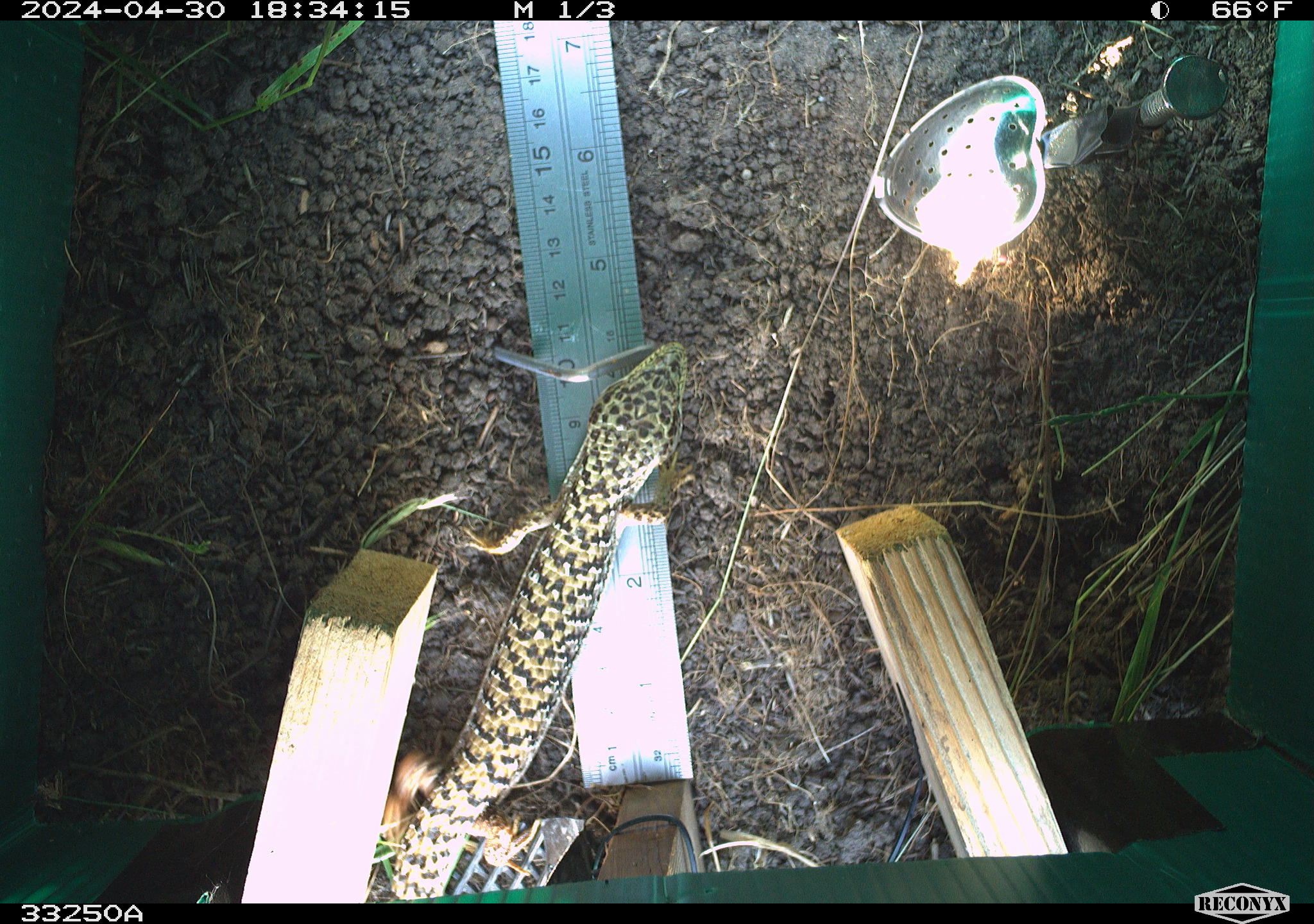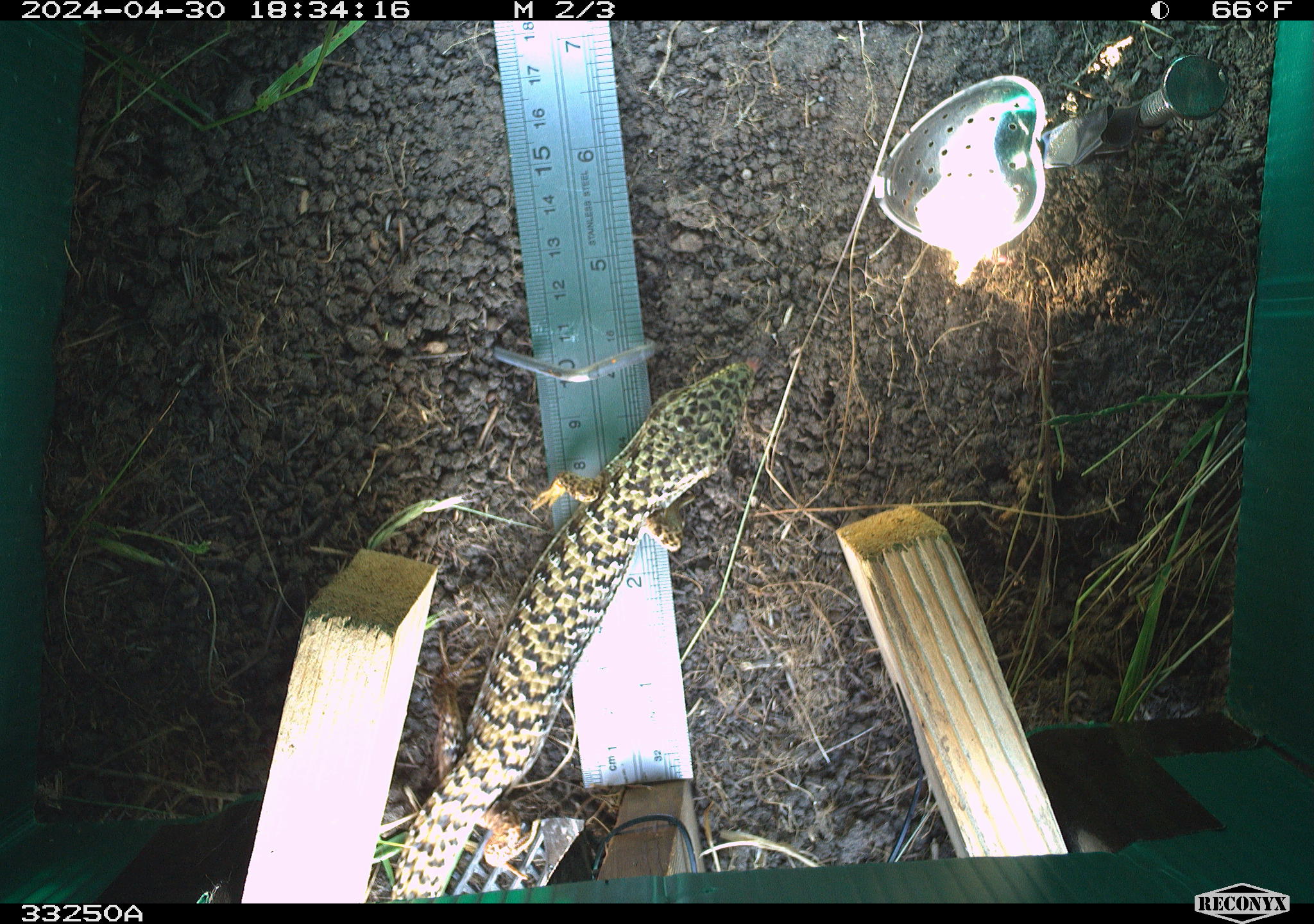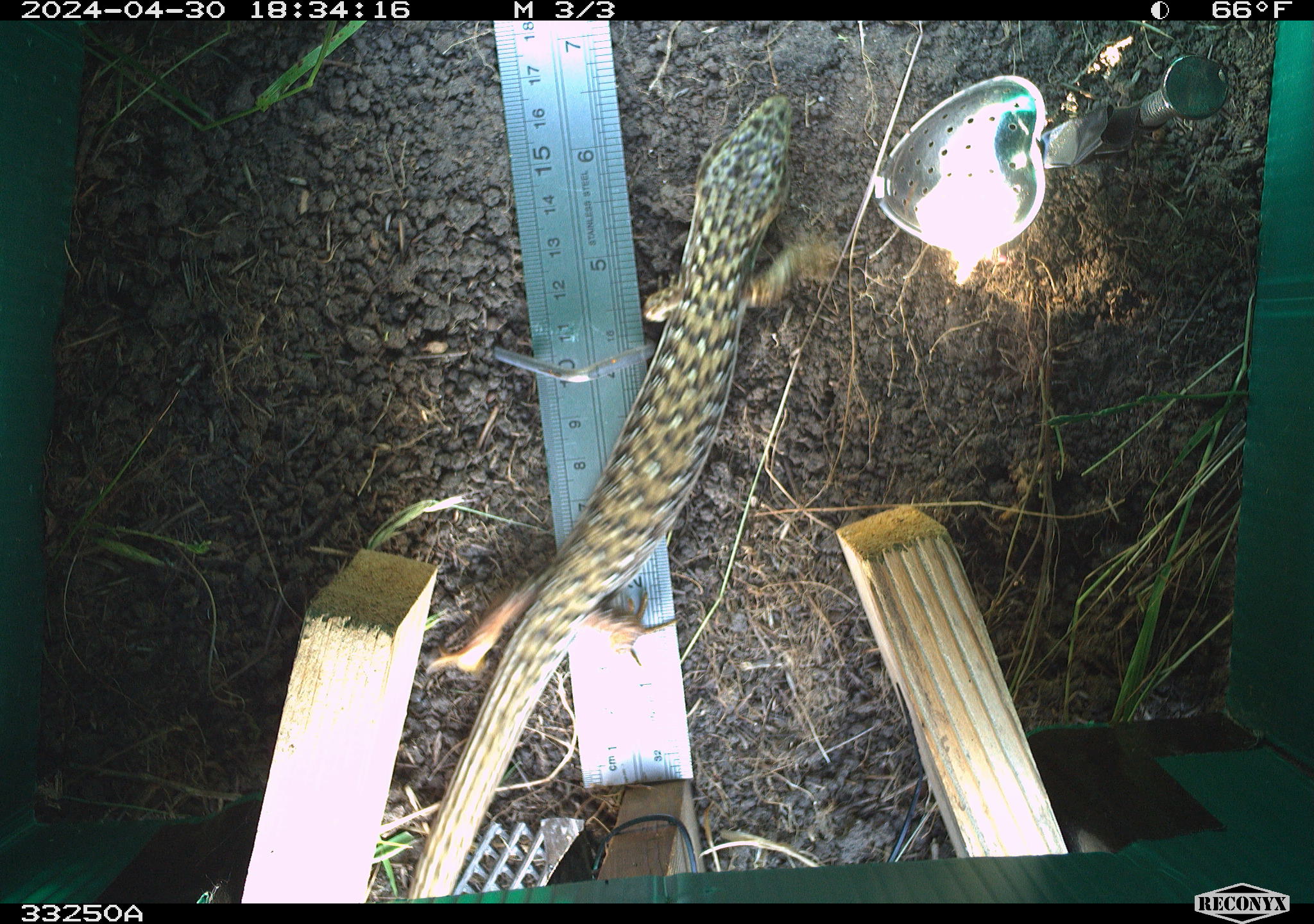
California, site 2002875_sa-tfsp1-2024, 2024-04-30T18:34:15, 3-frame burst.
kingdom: Animalia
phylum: Chordata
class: Reptilia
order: Squamata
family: Anguidae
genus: Elgaria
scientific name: Elgaria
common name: alligator lizards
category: elgaria species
Elgaria species (alligator lizards) (Elgaria).